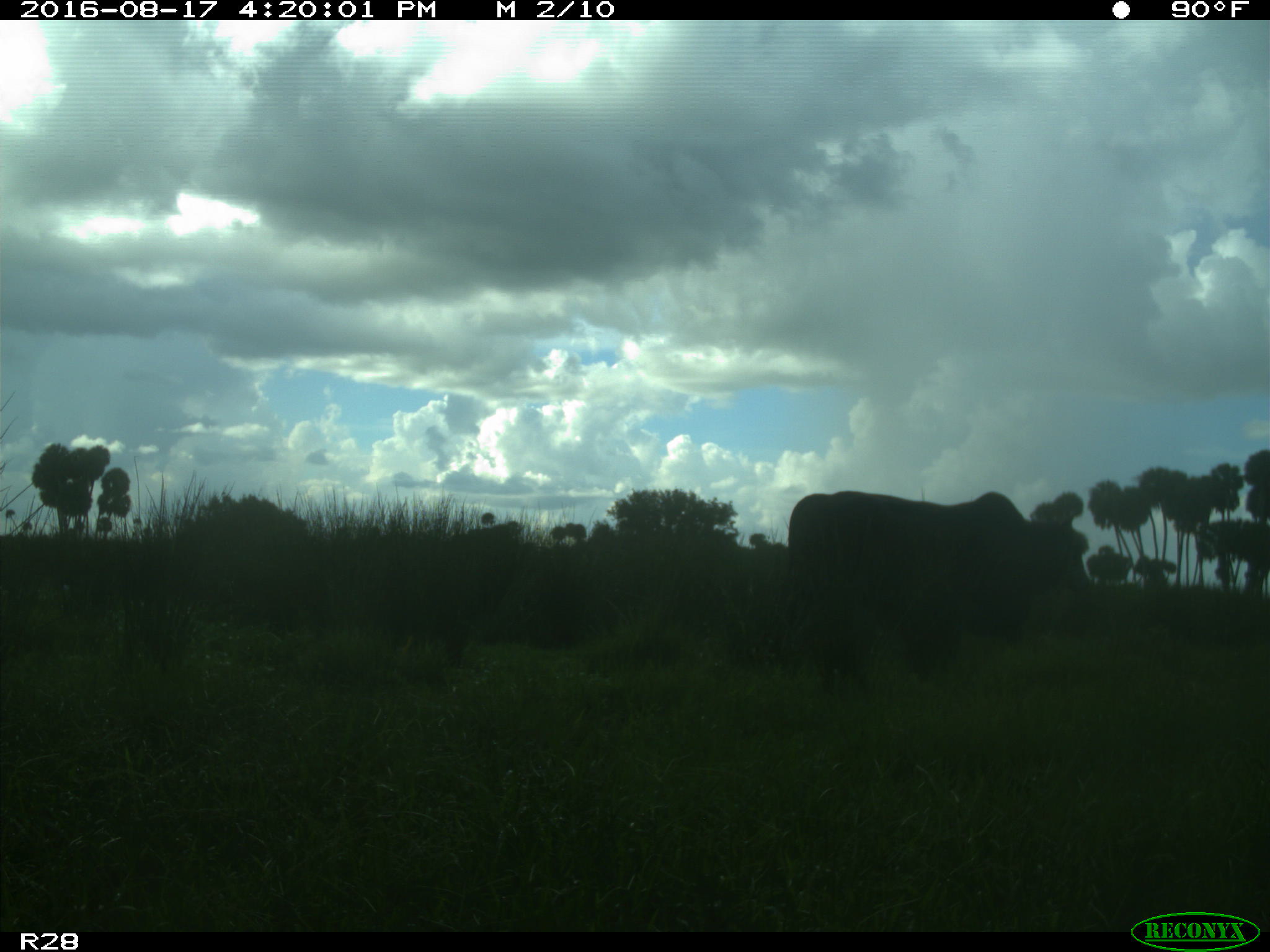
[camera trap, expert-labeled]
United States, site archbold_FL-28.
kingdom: Animalia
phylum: Chordata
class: Mammalia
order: Artiodactyla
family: Bovidae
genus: Bos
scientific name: Bos taurus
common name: domestic cow